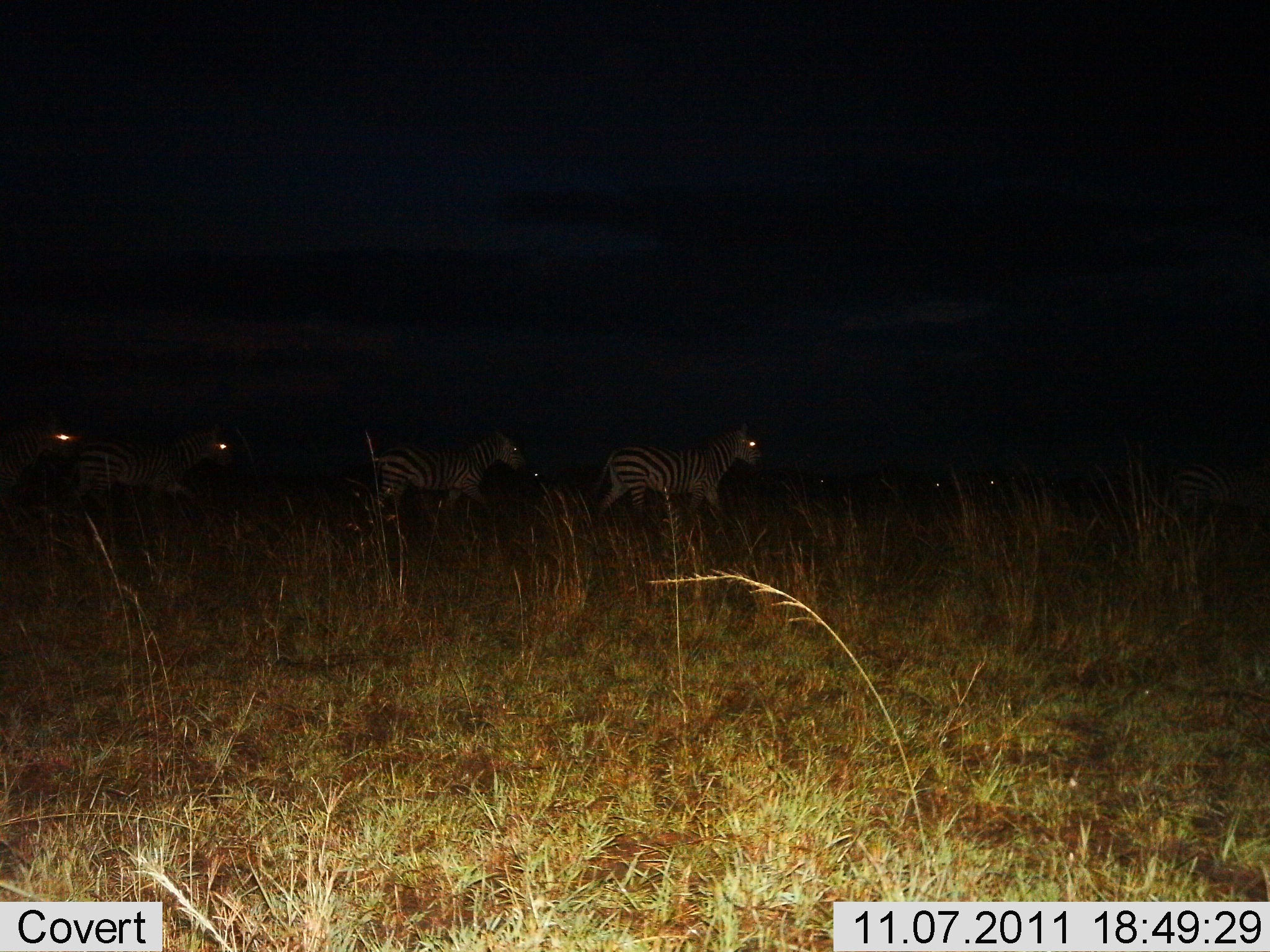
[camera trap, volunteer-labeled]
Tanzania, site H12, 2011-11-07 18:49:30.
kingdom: Animalia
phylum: Chordata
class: Mammalia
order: Perissodactyla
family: Equidae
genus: Equus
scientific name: Equus quagga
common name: plains zebra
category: zebra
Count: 4.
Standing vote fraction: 12%.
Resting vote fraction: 0%.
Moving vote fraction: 94%.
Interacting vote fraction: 6%.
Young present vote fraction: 0%.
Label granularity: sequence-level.